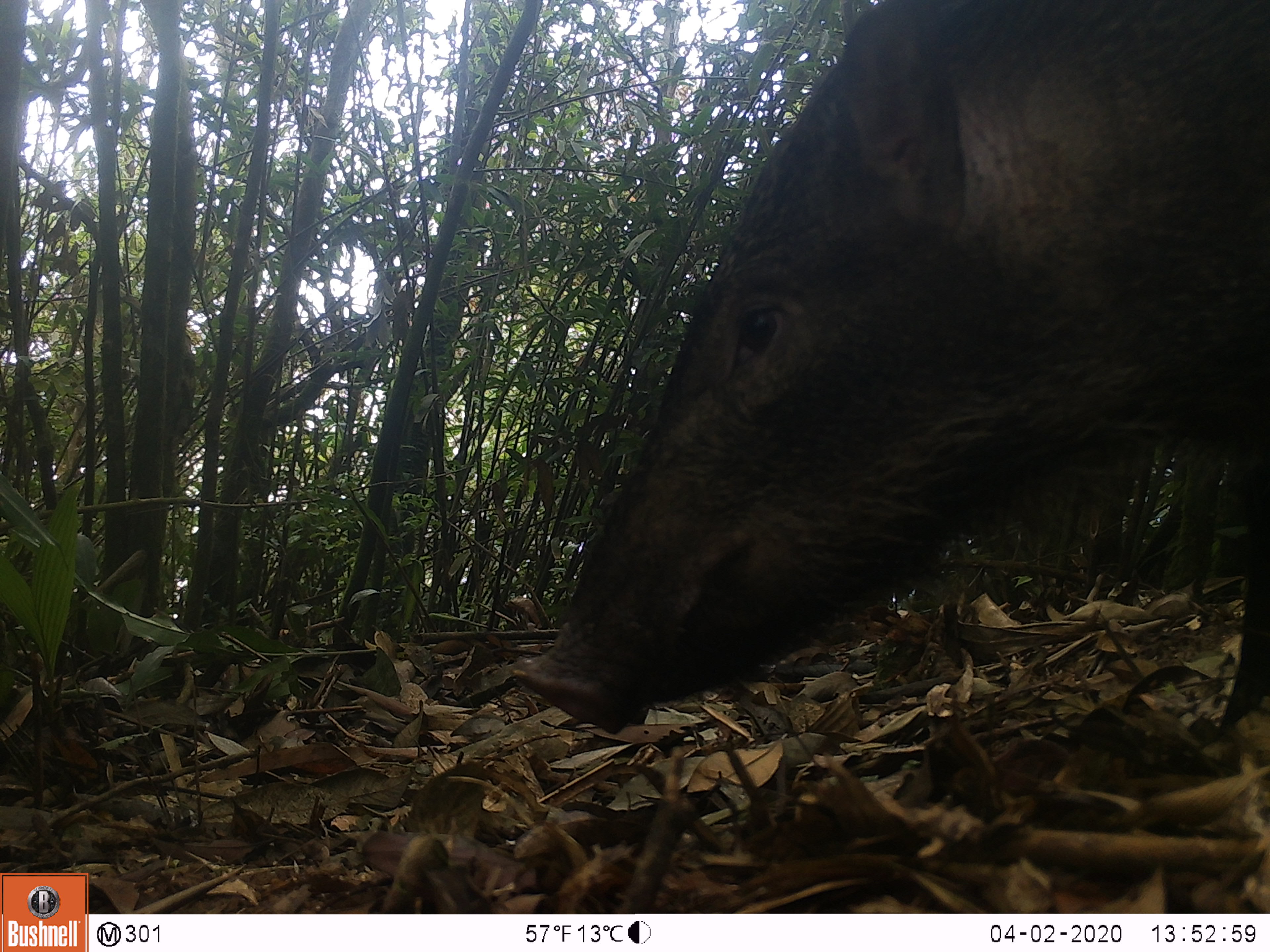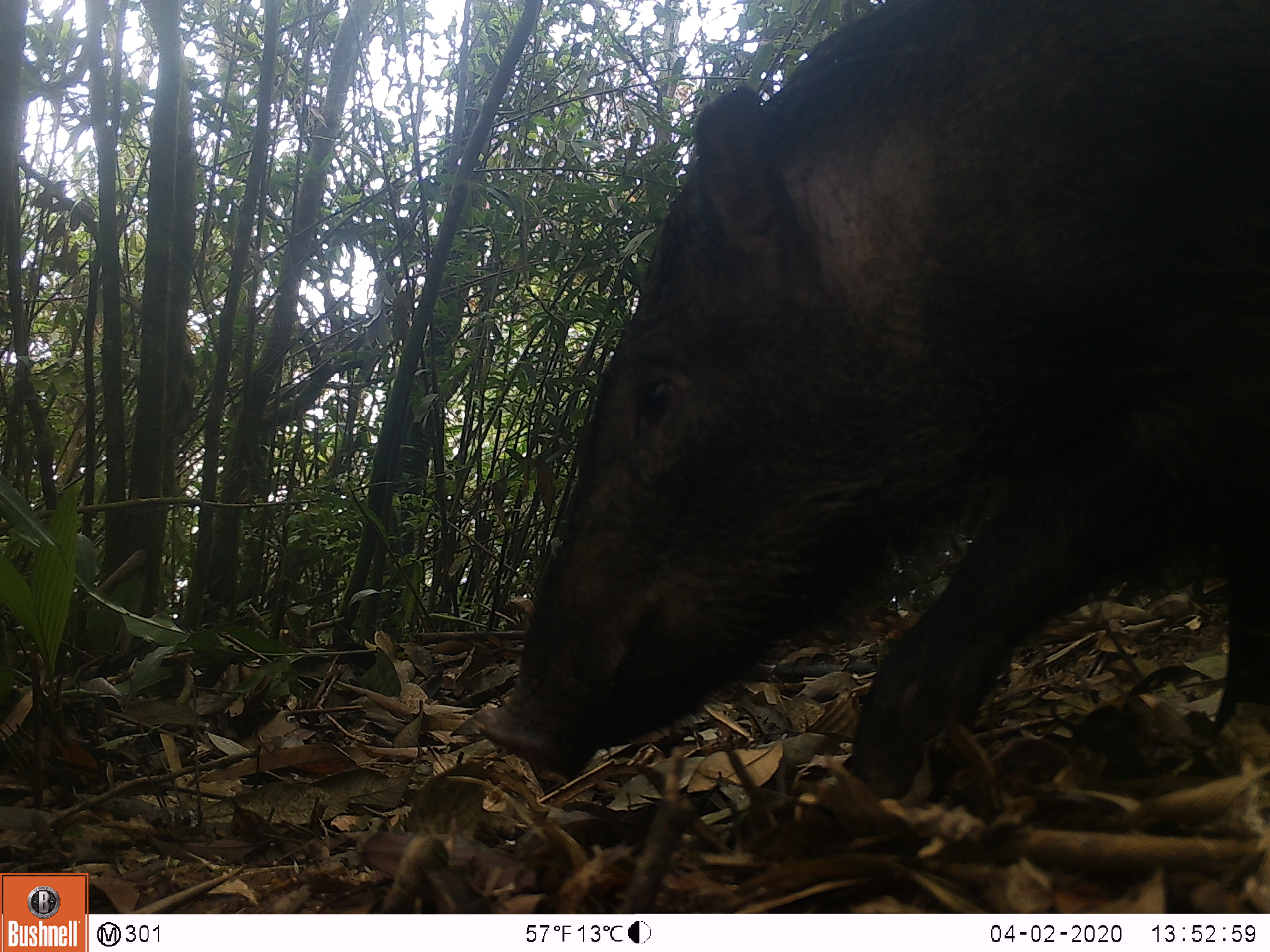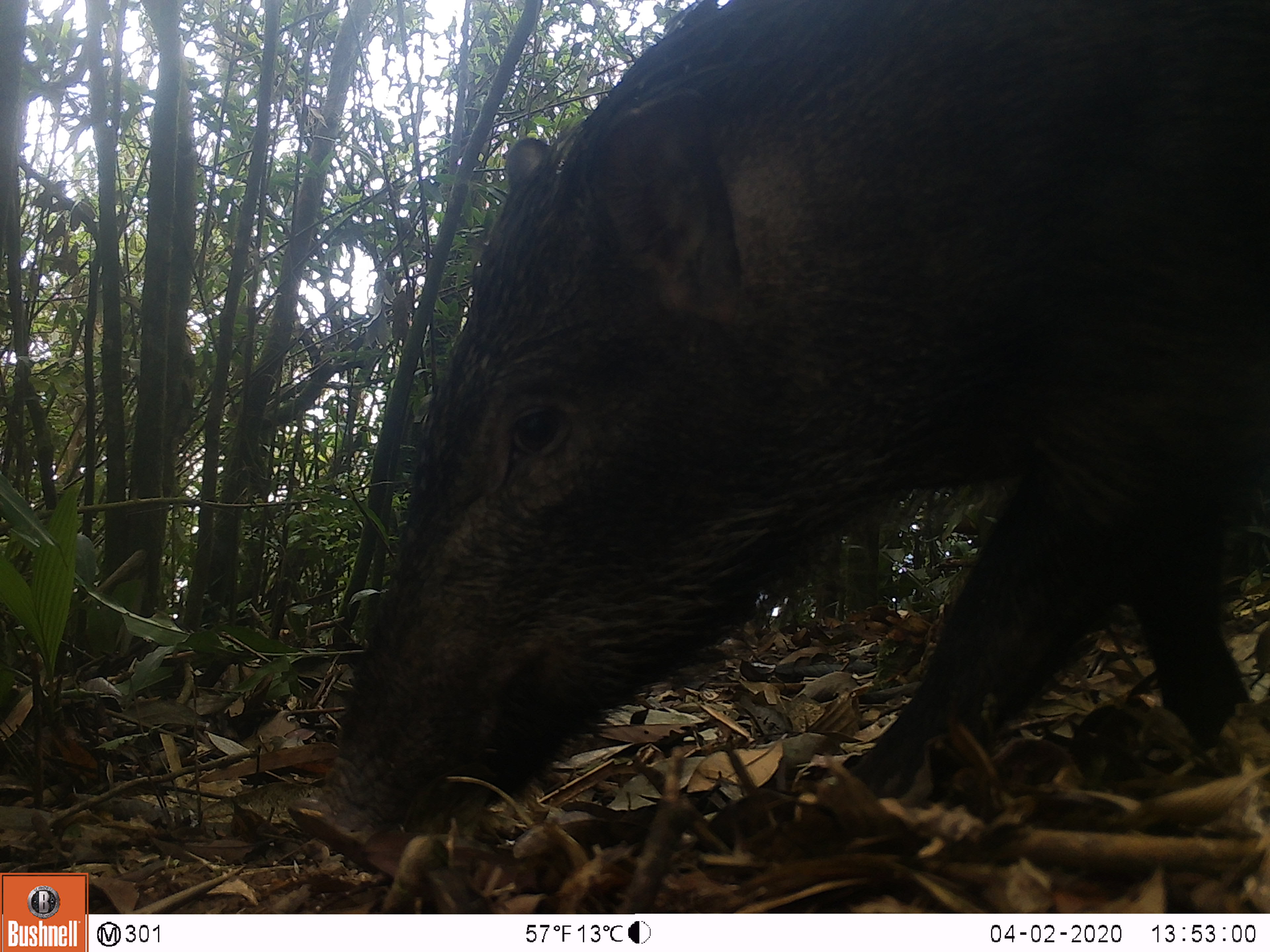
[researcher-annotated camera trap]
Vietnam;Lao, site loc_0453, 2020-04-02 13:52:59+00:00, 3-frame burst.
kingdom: Animalia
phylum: Chordata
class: Mammalia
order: Artiodactyla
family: Suidae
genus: Sus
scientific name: Sus scrofa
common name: eurasian wild pig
Eurasian wild pig (Sus scrofa). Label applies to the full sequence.